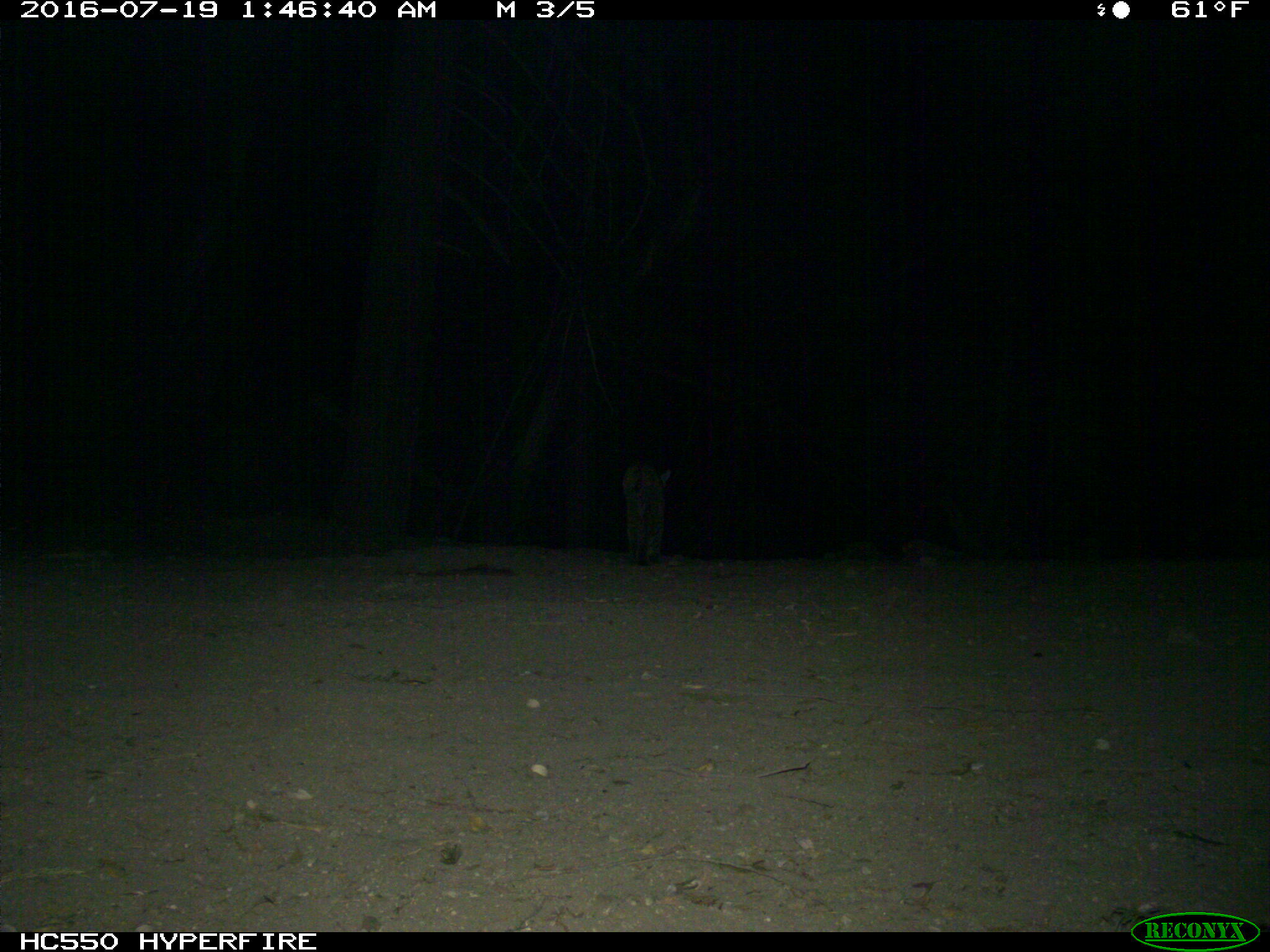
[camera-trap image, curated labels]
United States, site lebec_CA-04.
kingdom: Animalia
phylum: Chordata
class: Mammalia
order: Carnivora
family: Felidae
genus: Lynx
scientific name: Lynx rufus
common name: bobcat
Lynx rufus (bobcat).